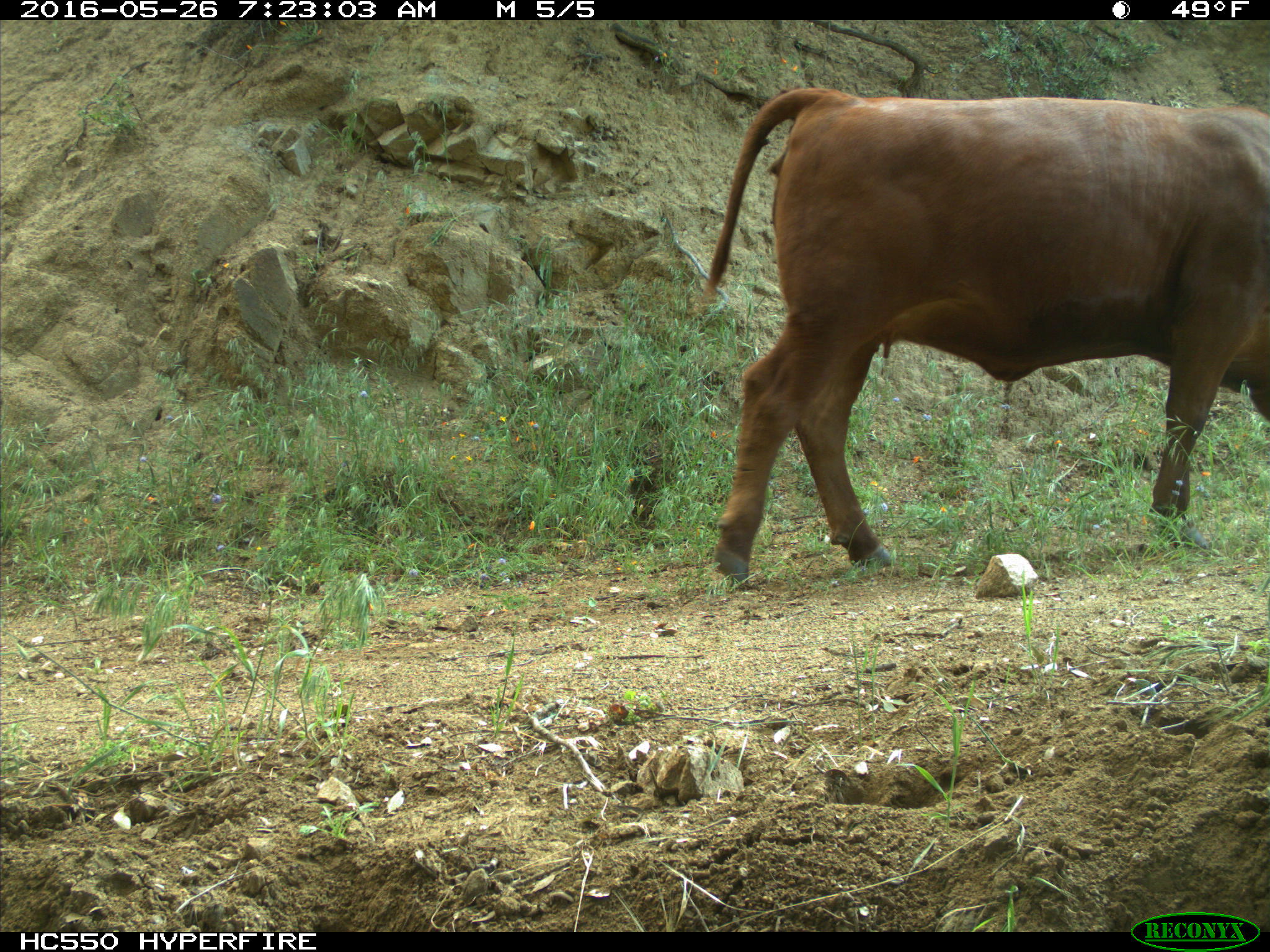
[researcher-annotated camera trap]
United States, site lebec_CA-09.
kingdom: Animalia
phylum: Chordata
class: Mammalia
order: Artiodactyla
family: Bovidae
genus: Bos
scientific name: Bos taurus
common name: domestic cow